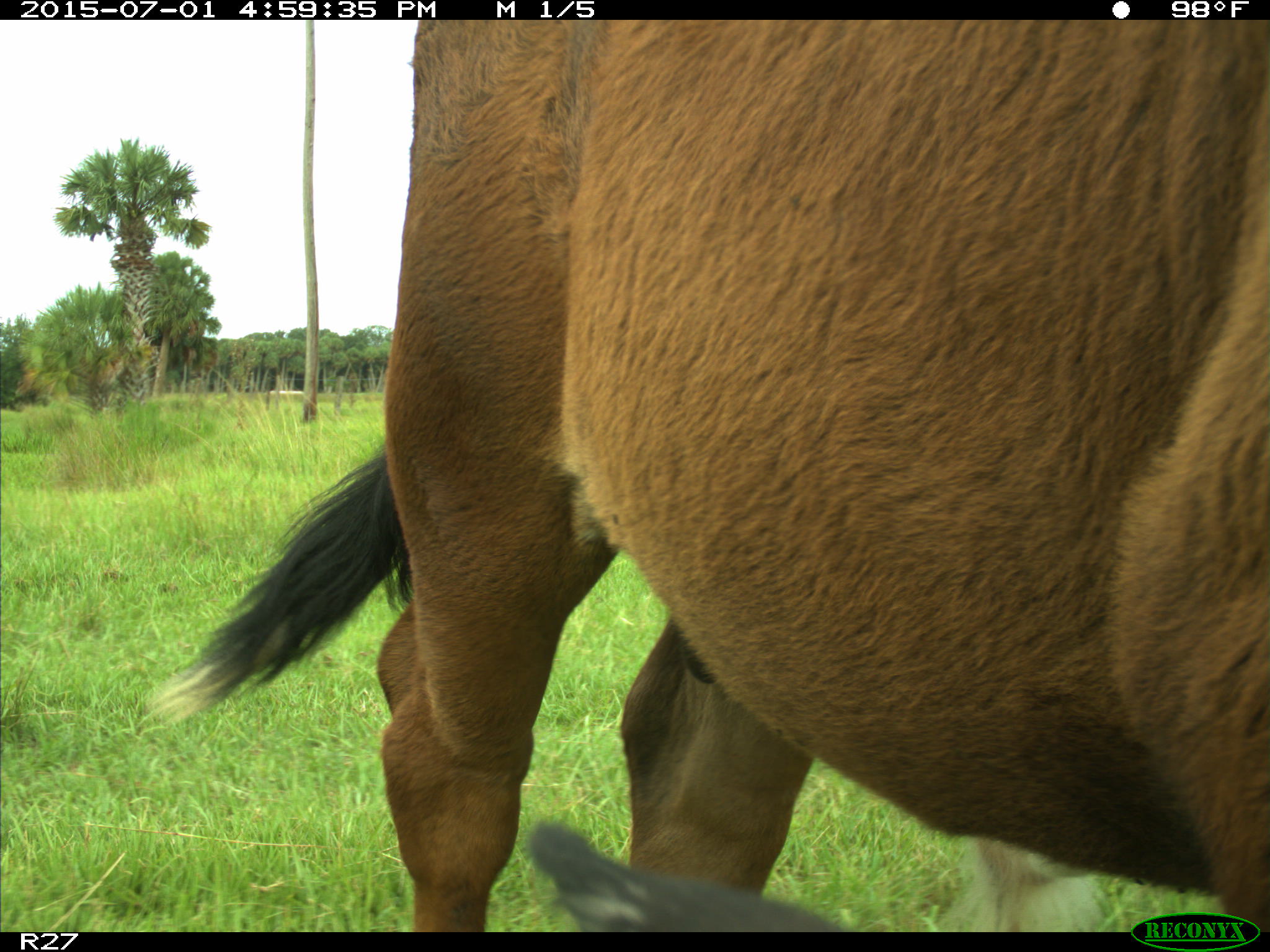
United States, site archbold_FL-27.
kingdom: Animalia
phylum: Chordata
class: Mammalia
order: Artiodactyla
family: Bovidae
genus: Bos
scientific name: Bos taurus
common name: domestic cow